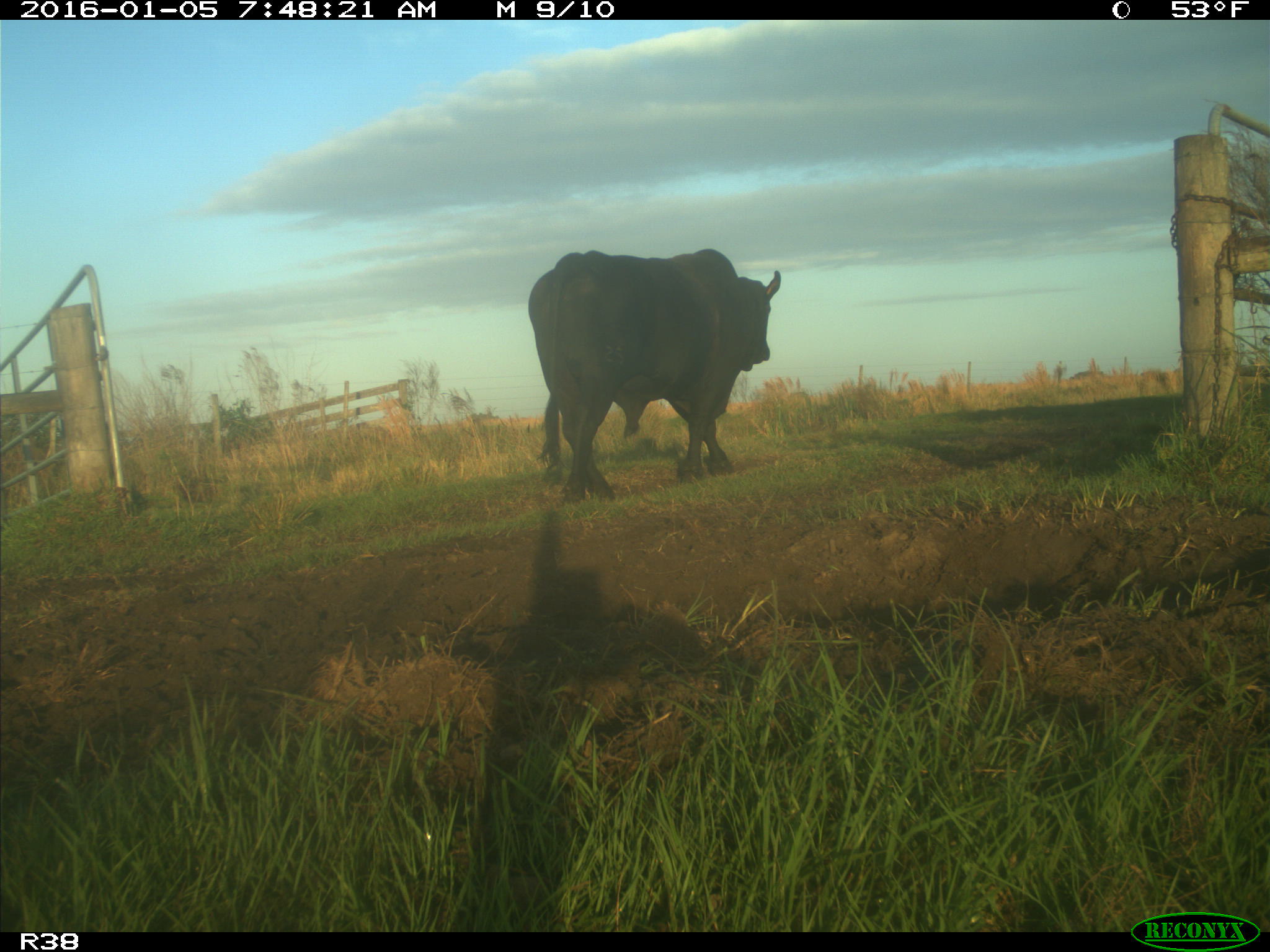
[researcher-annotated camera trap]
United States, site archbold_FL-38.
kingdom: Animalia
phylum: Chordata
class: Mammalia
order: Artiodactyla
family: Bovidae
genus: Bos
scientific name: Bos taurus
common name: domestic cow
Bos taurus (domestic cow).